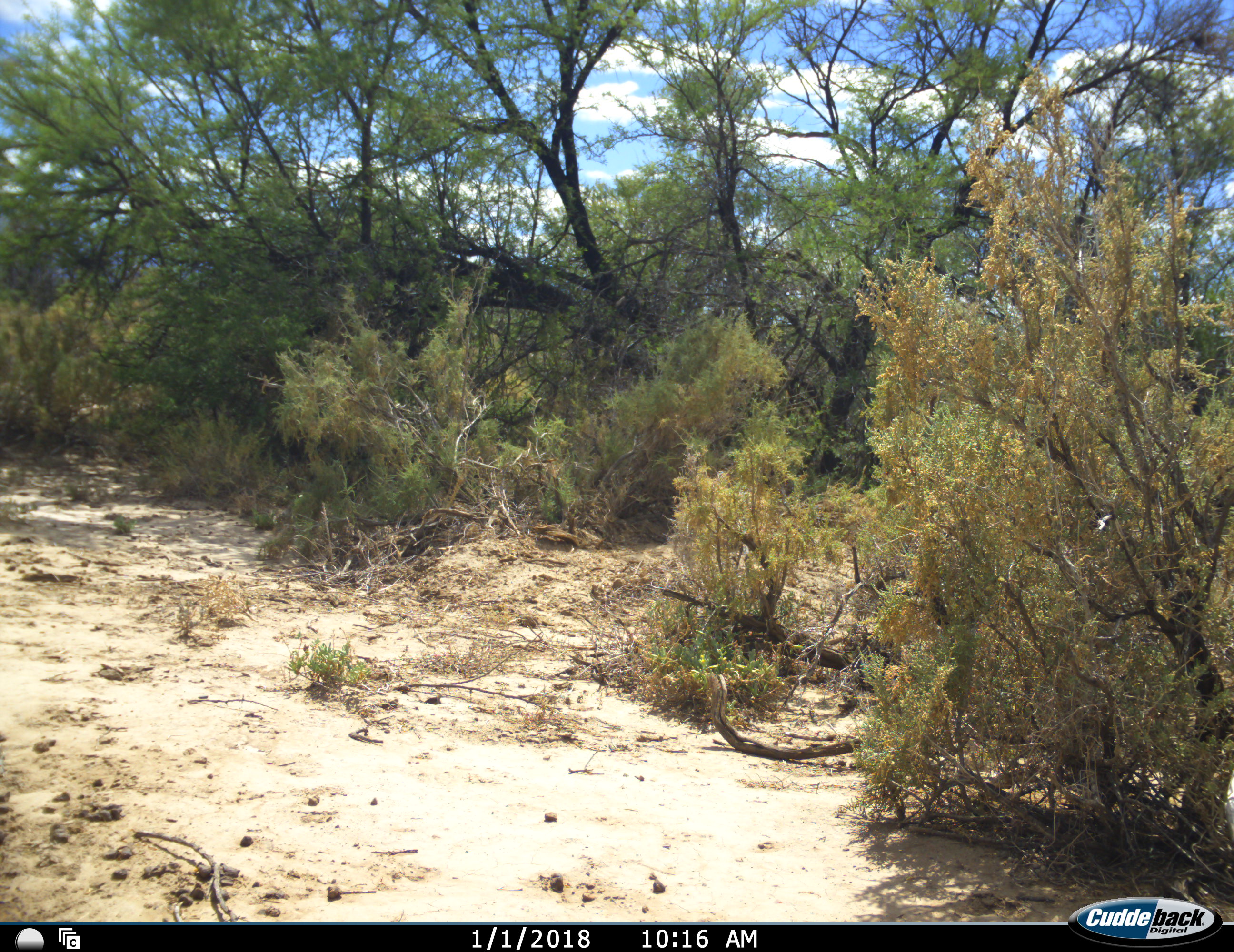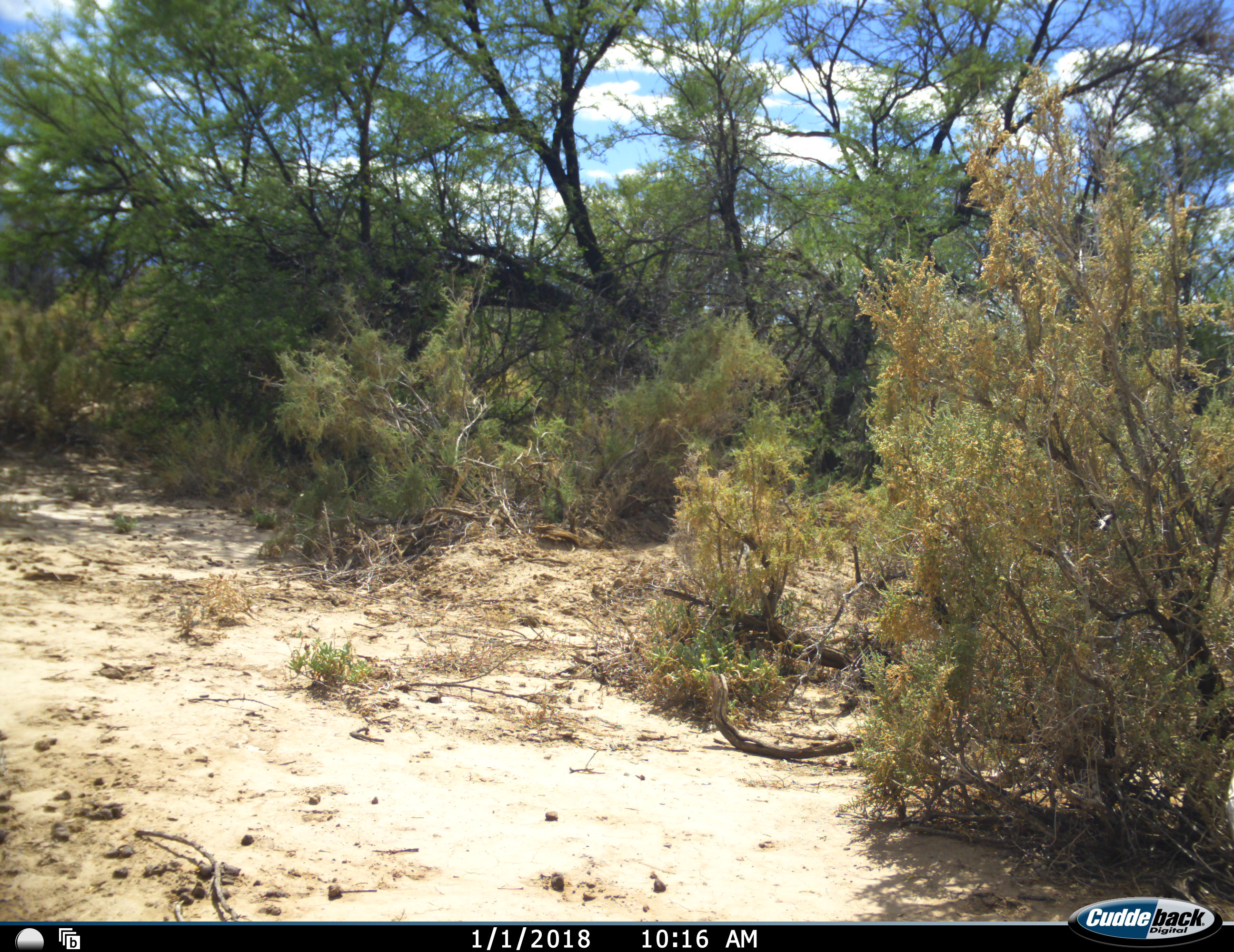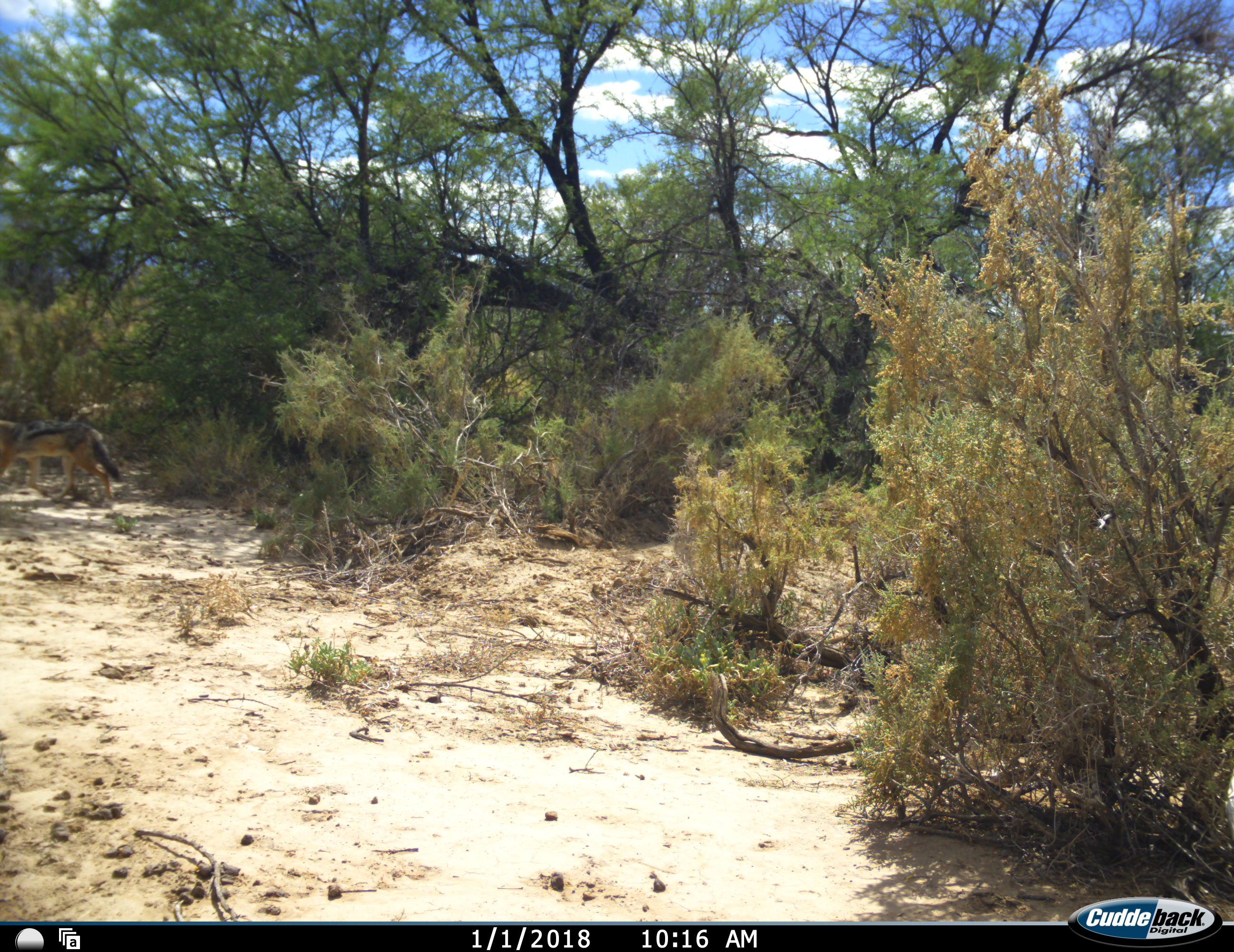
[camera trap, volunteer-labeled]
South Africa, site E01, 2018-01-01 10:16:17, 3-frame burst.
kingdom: Animalia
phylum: Chordata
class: Mammalia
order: Carnivora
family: Canidae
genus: Lupulella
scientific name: Lupulella mesomelas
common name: black-backed jackal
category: jackalblackbacked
Jackalblackbacked (black-backed jackal) (Lupulella mesomelas), count 1. Behavior (volunteer vote fractions): standing 0%, resting 0%, moving 100%, interacting 0%. Young present (vote fraction): 14%. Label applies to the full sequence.